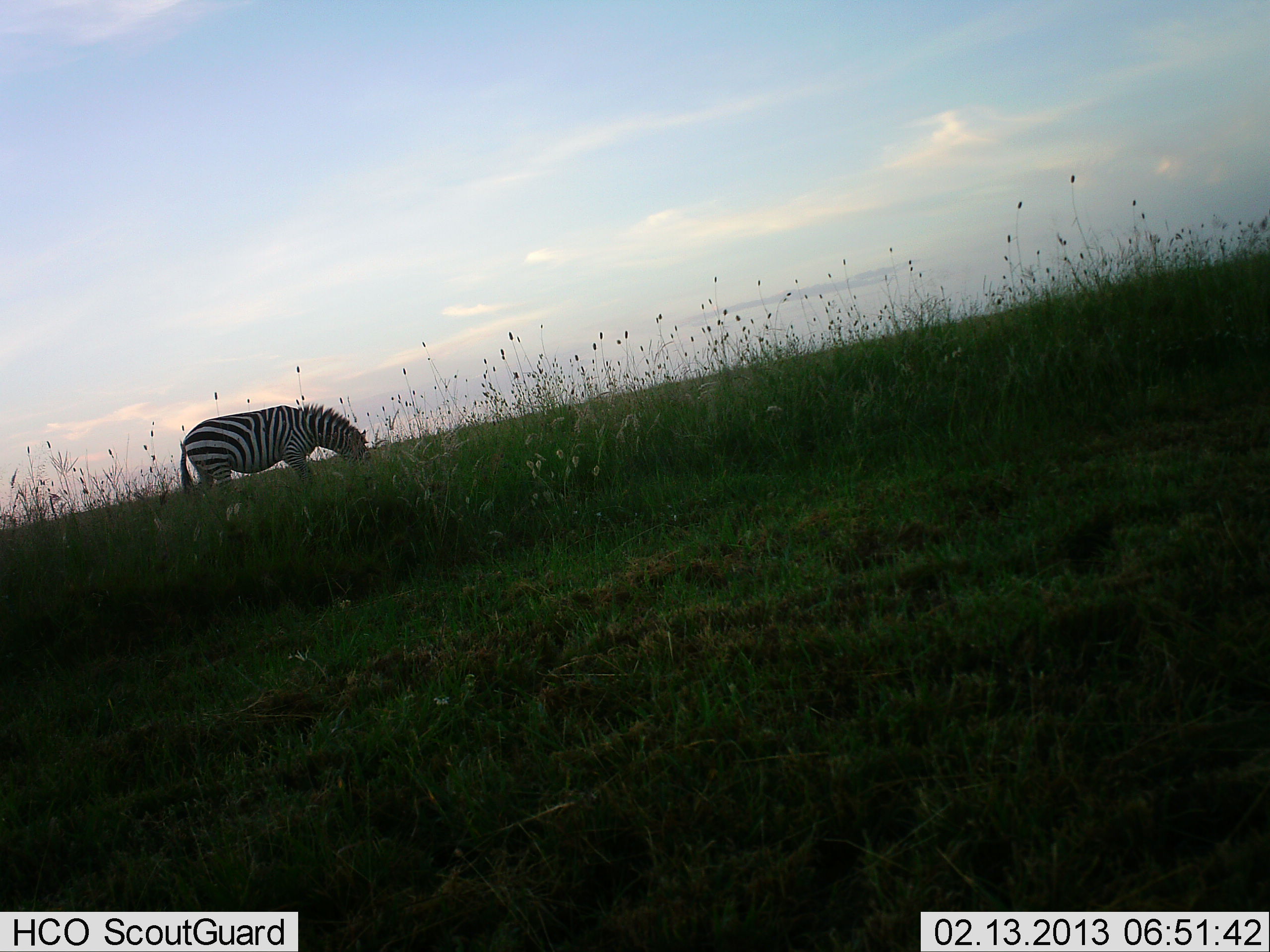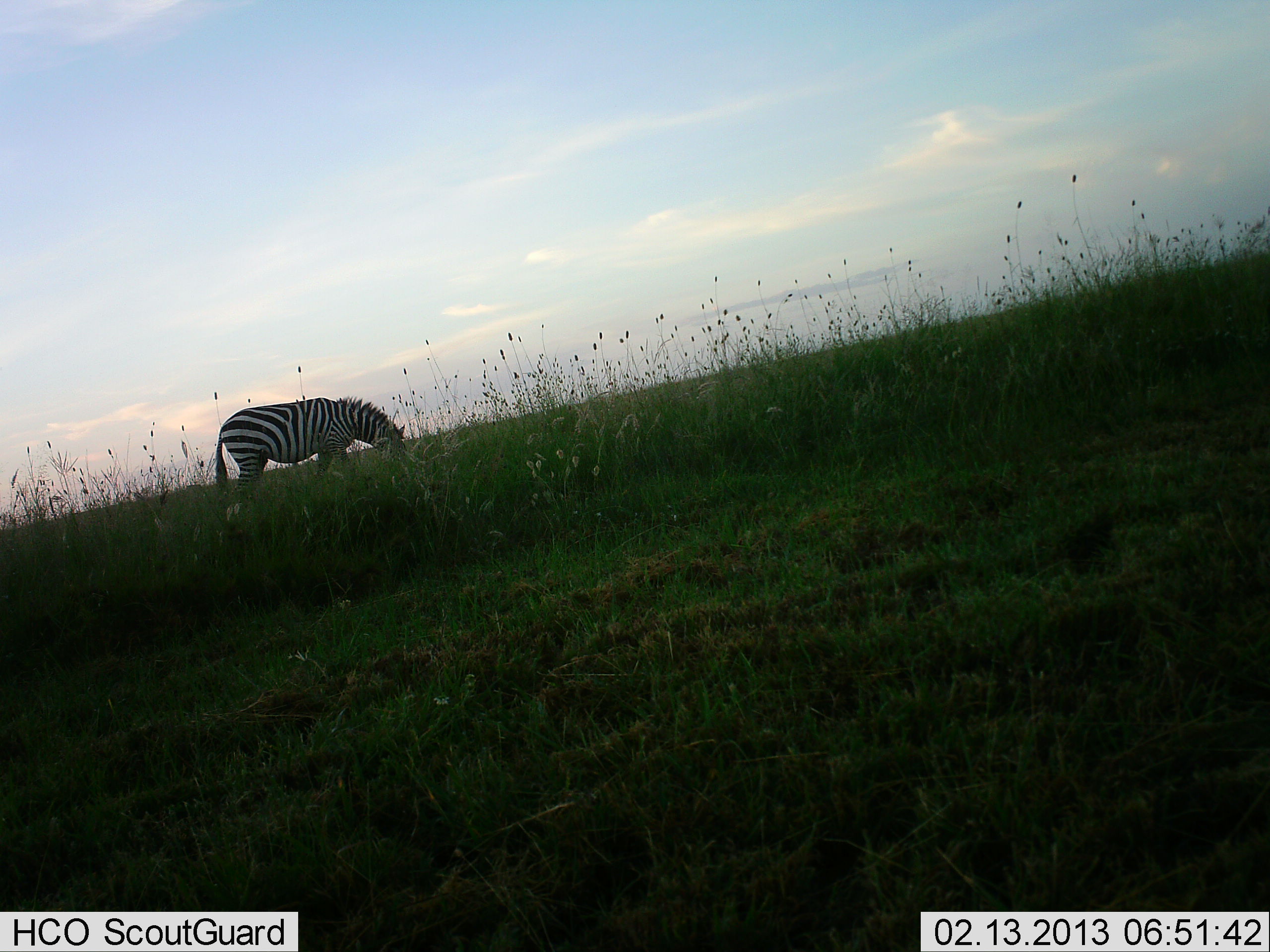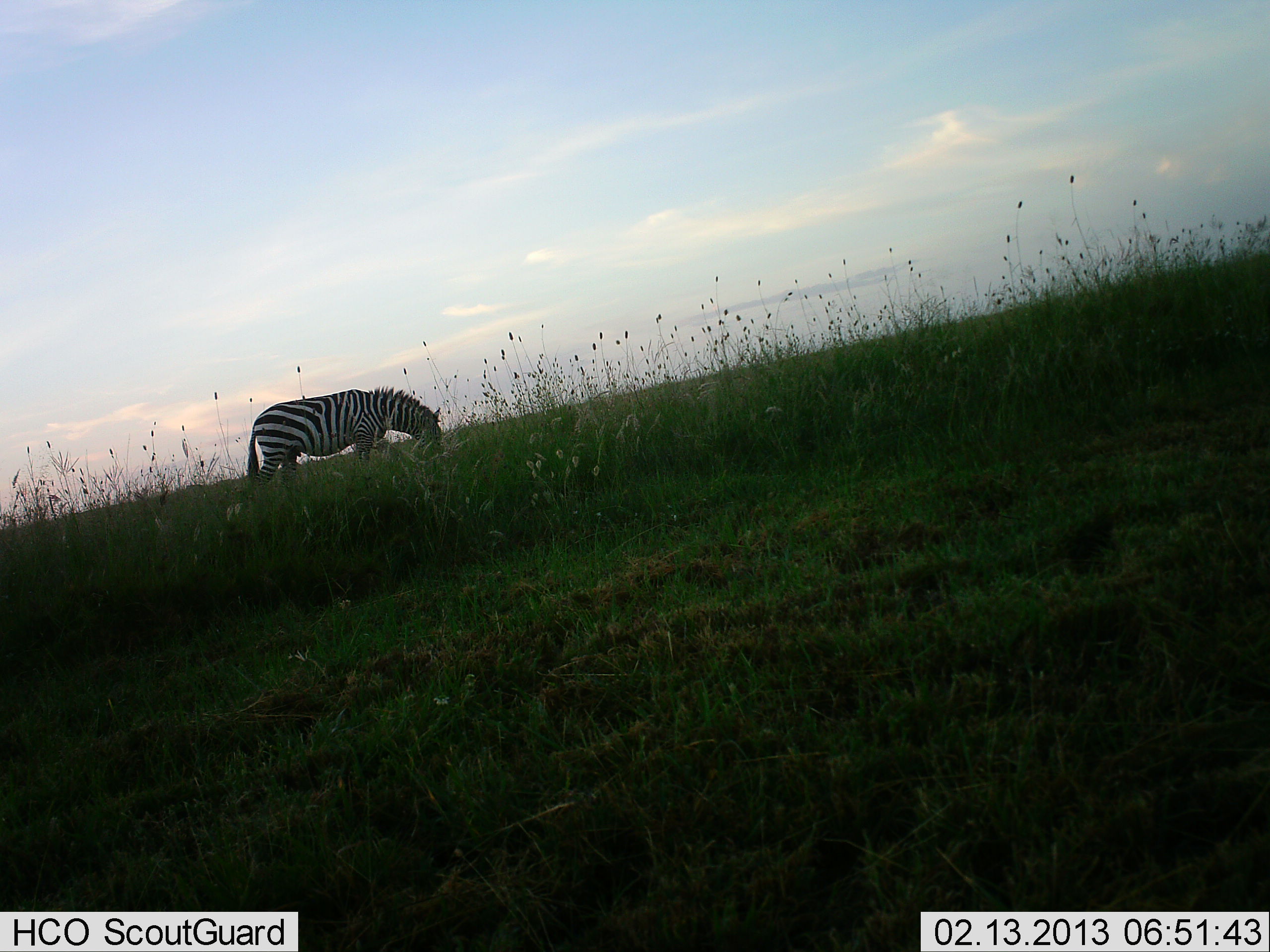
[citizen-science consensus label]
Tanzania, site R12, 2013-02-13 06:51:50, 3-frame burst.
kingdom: Animalia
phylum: Chordata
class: Mammalia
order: Perissodactyla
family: Equidae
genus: Equus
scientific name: Equus quagga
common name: plains zebra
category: zebra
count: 1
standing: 22%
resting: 0%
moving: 31%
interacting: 0%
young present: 0%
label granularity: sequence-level